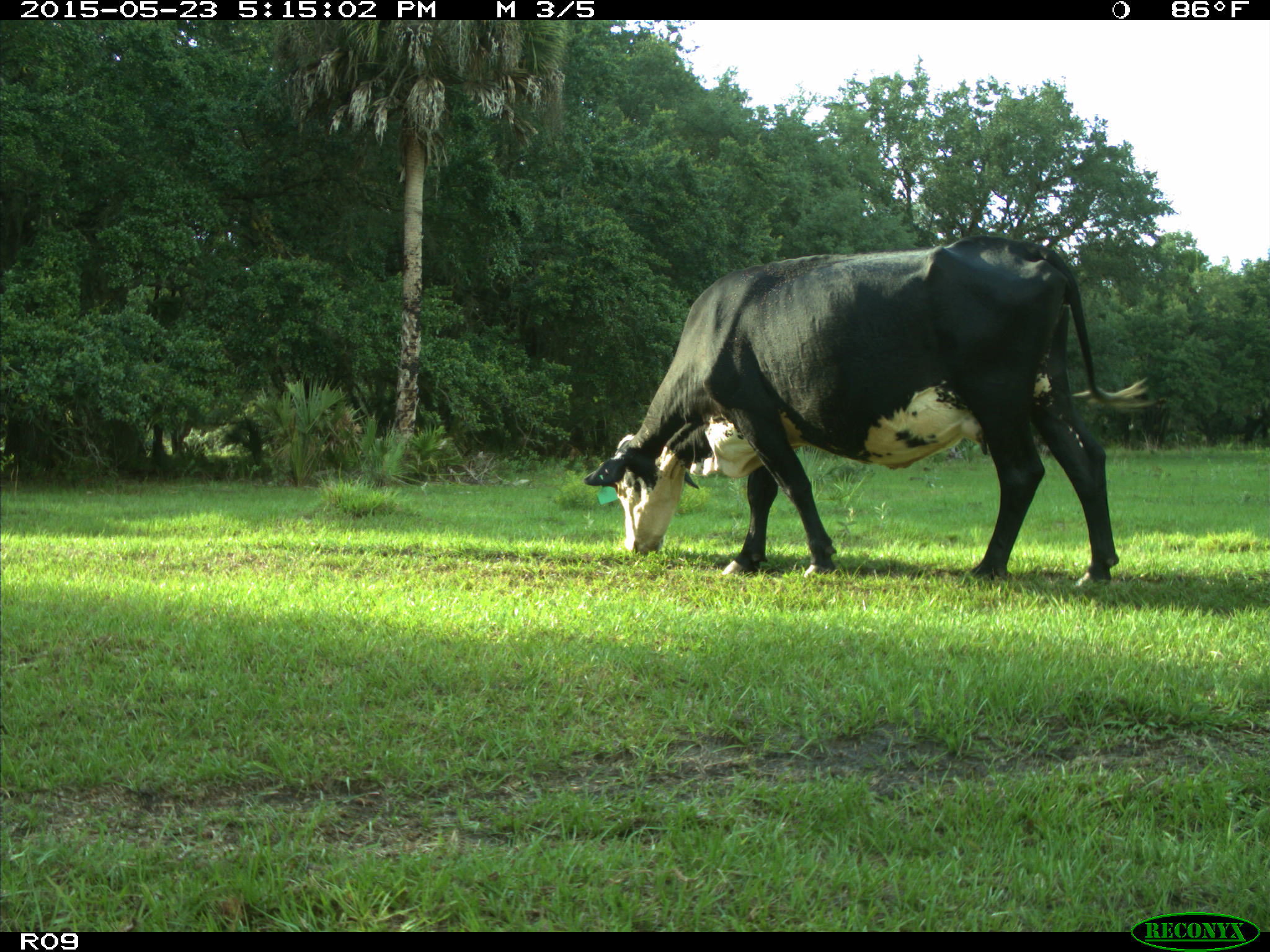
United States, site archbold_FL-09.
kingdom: Animalia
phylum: Chordata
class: Mammalia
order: Artiodactyla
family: Bovidae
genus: Bos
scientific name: Bos taurus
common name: domestic cow